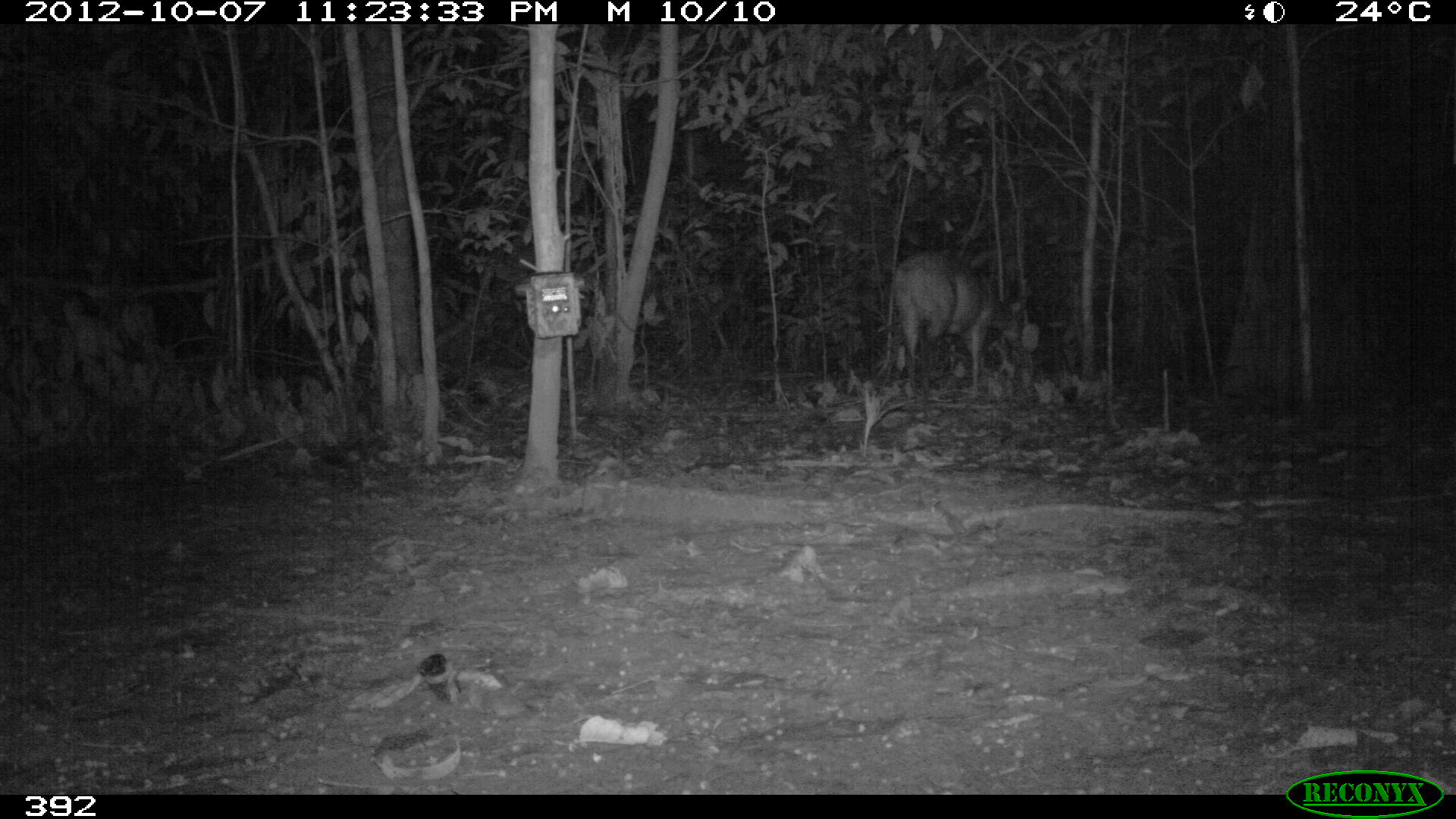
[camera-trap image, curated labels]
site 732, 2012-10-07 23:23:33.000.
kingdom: Animalia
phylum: Chordata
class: Mammalia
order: Artiodactyla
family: Cervidae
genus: Mazama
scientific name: Mazama americana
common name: red brocket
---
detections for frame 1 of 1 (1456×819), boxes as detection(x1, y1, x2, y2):
mazama americana: detection(888, 249, 1027, 398)